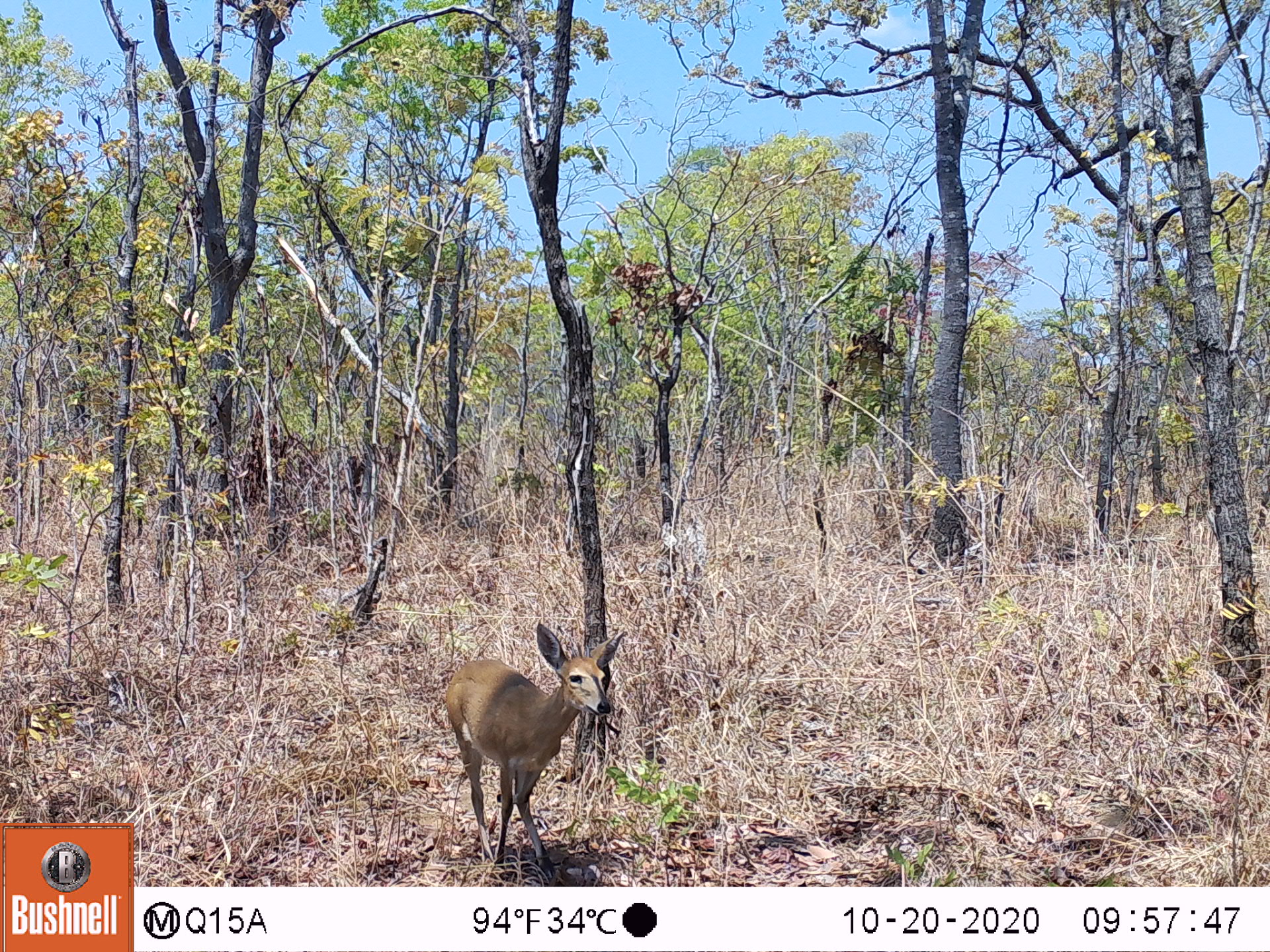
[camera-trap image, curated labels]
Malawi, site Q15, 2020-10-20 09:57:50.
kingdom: Animalia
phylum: Chordata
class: Mammalia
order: Artiodactyla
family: Bovidae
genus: Sylvicapra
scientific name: Sylvicapra grimmia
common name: common duiker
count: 1